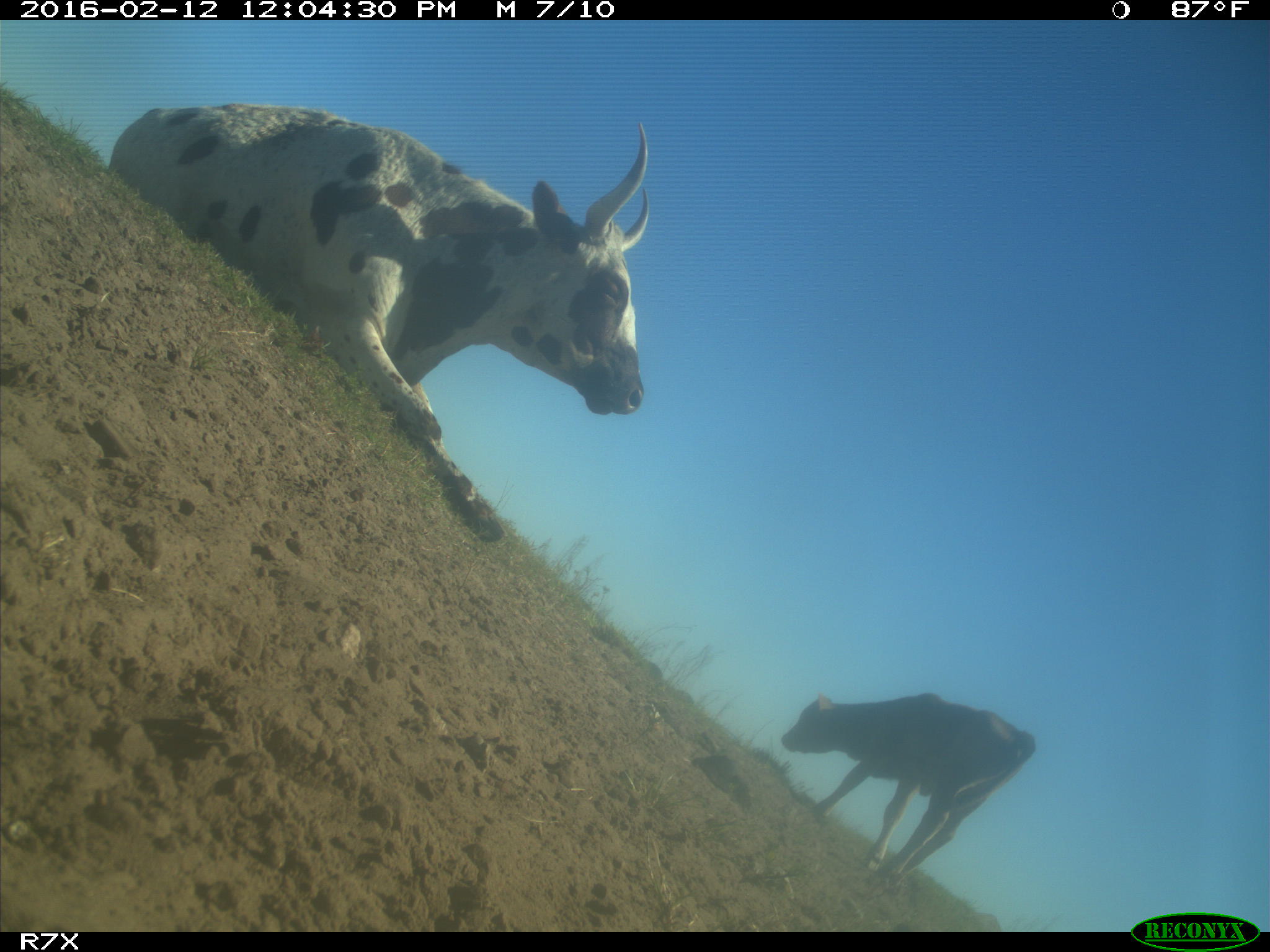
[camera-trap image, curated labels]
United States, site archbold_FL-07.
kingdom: Animalia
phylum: Chordata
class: Mammalia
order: Artiodactyla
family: Bovidae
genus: Bos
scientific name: Bos taurus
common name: domestic cow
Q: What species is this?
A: Bos taurus (domestic cow).